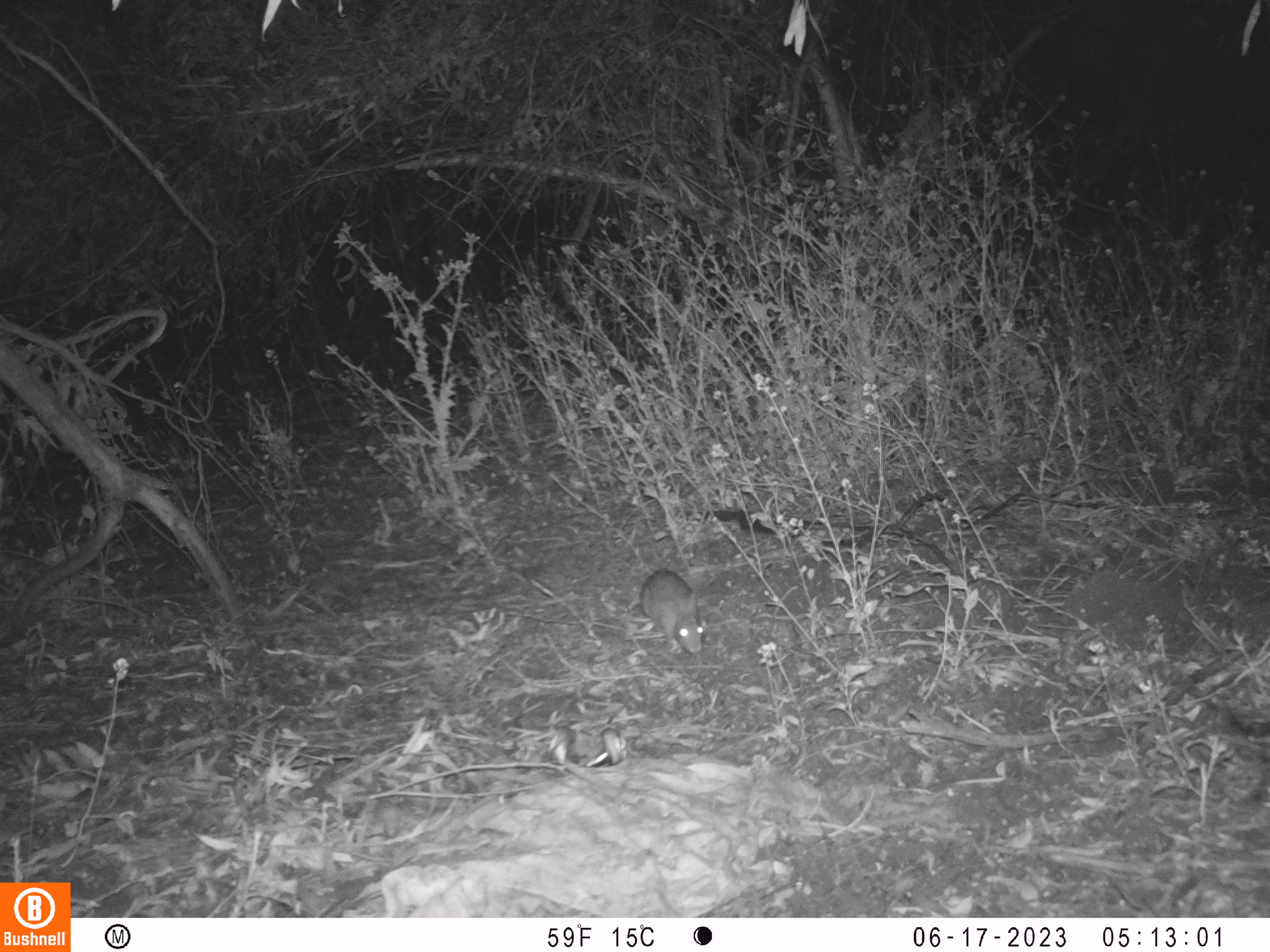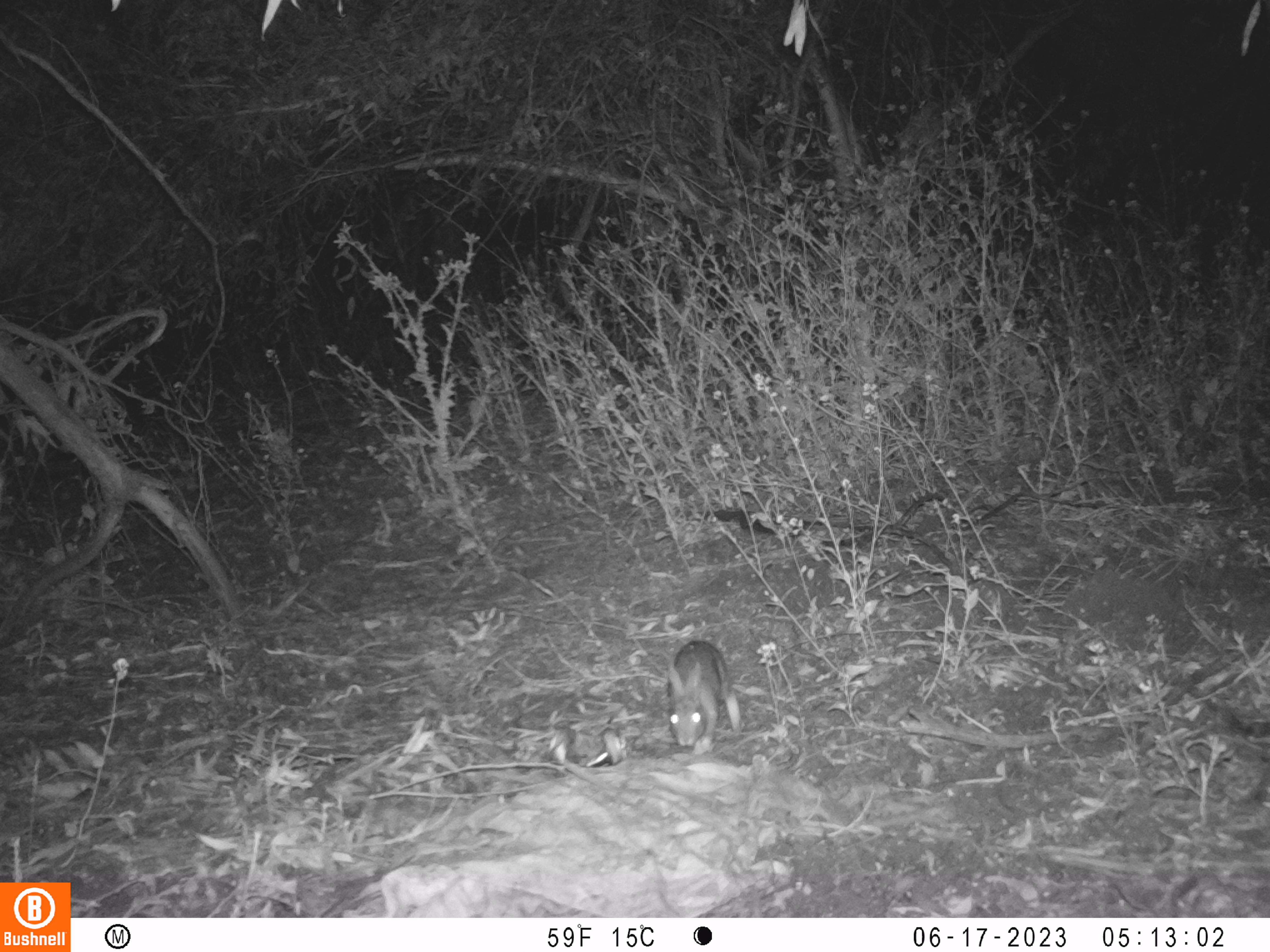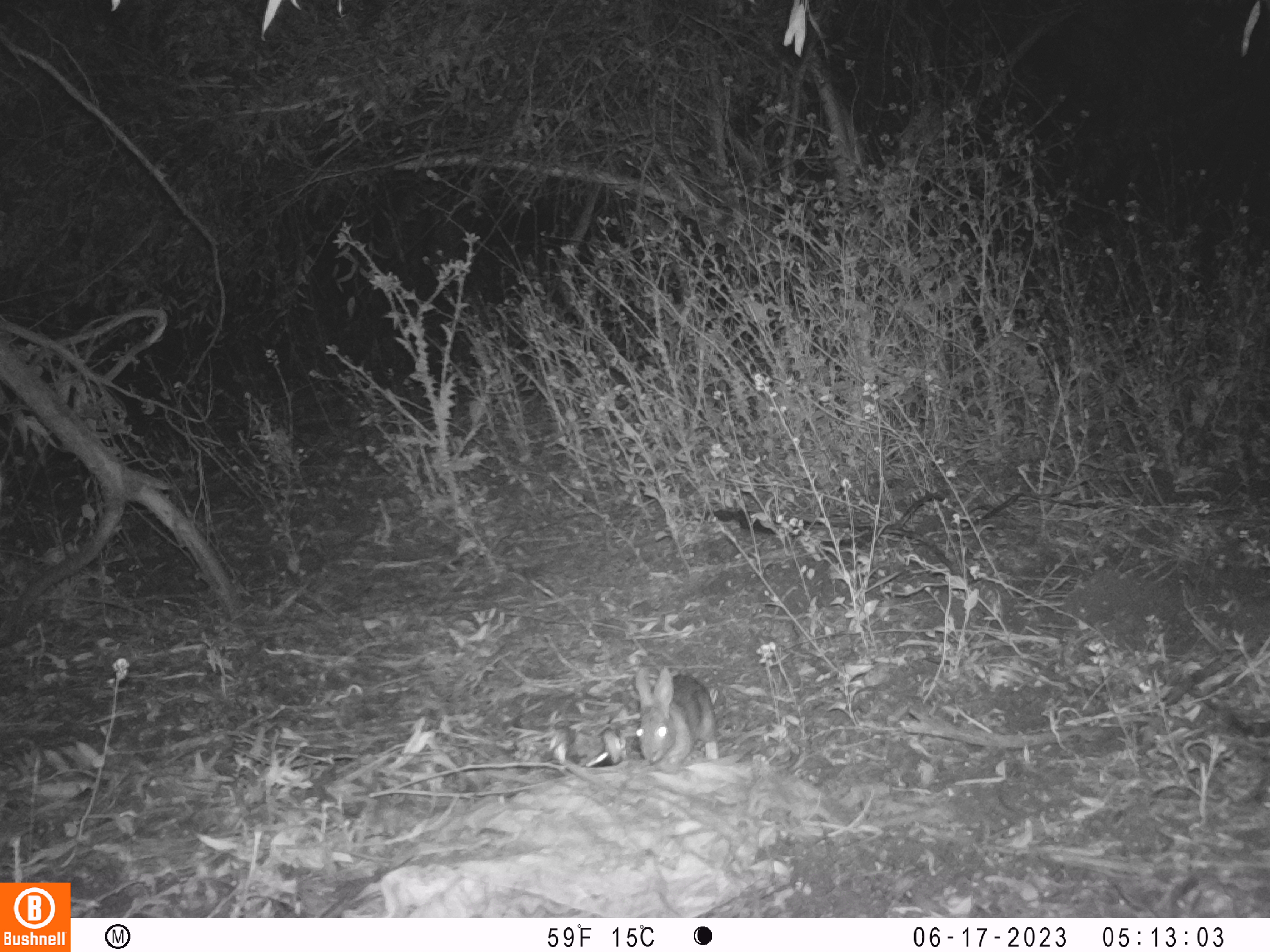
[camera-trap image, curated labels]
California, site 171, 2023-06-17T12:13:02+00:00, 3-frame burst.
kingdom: Animalia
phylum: Chordata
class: Mammalia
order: Lagomorpha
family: Leporidae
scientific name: Leporidae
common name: rabbit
Rabbit (Leporidae).